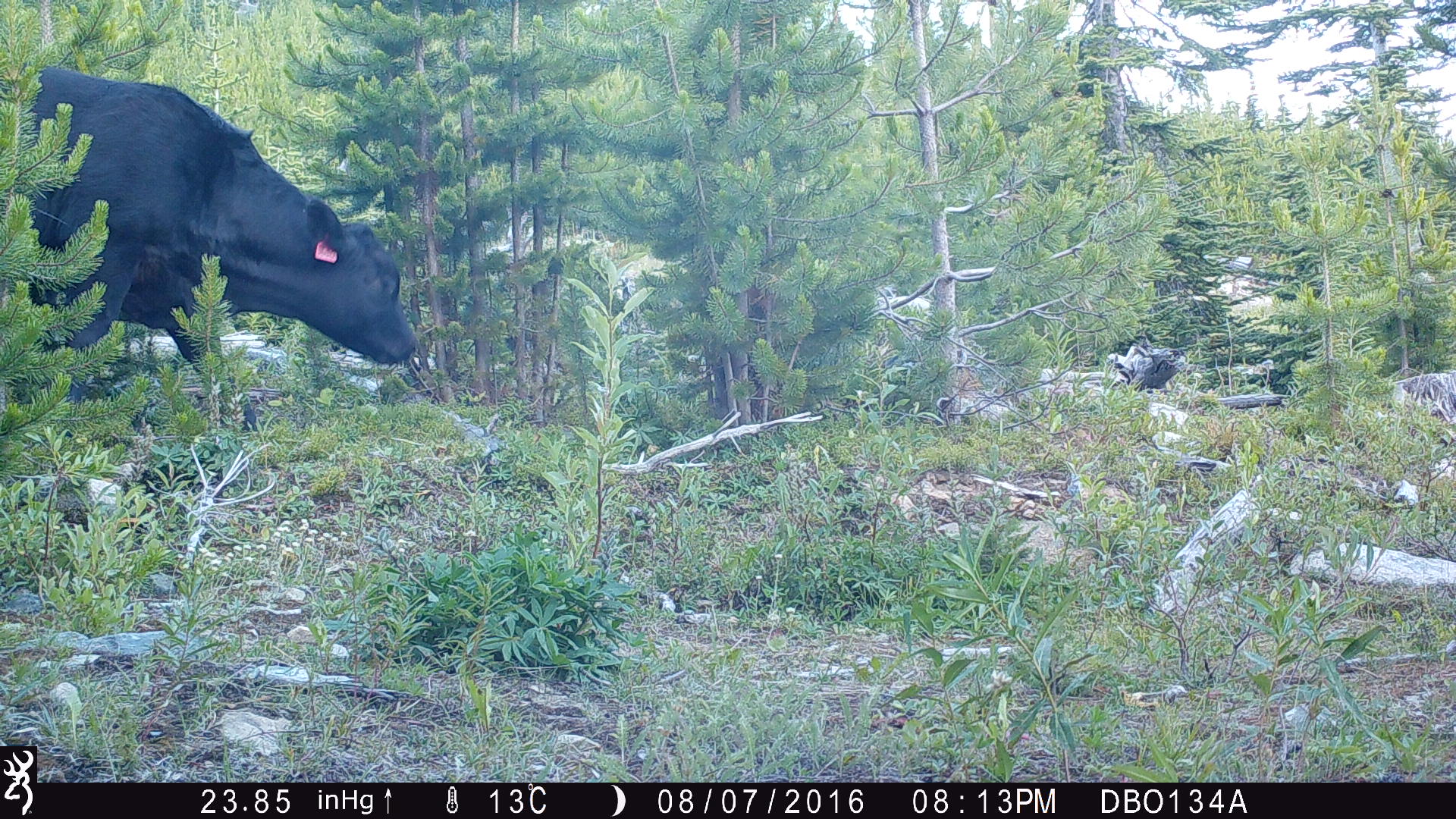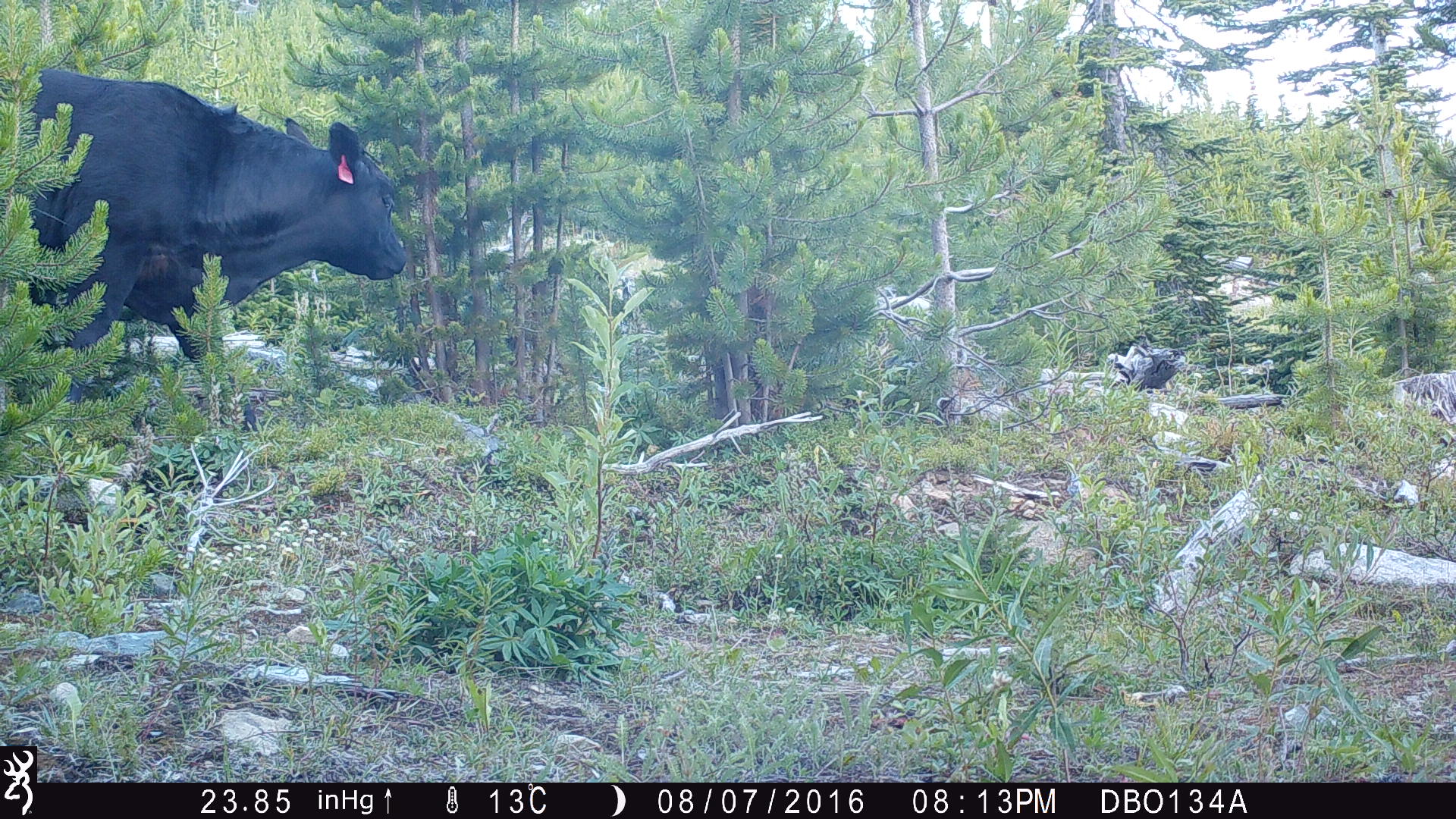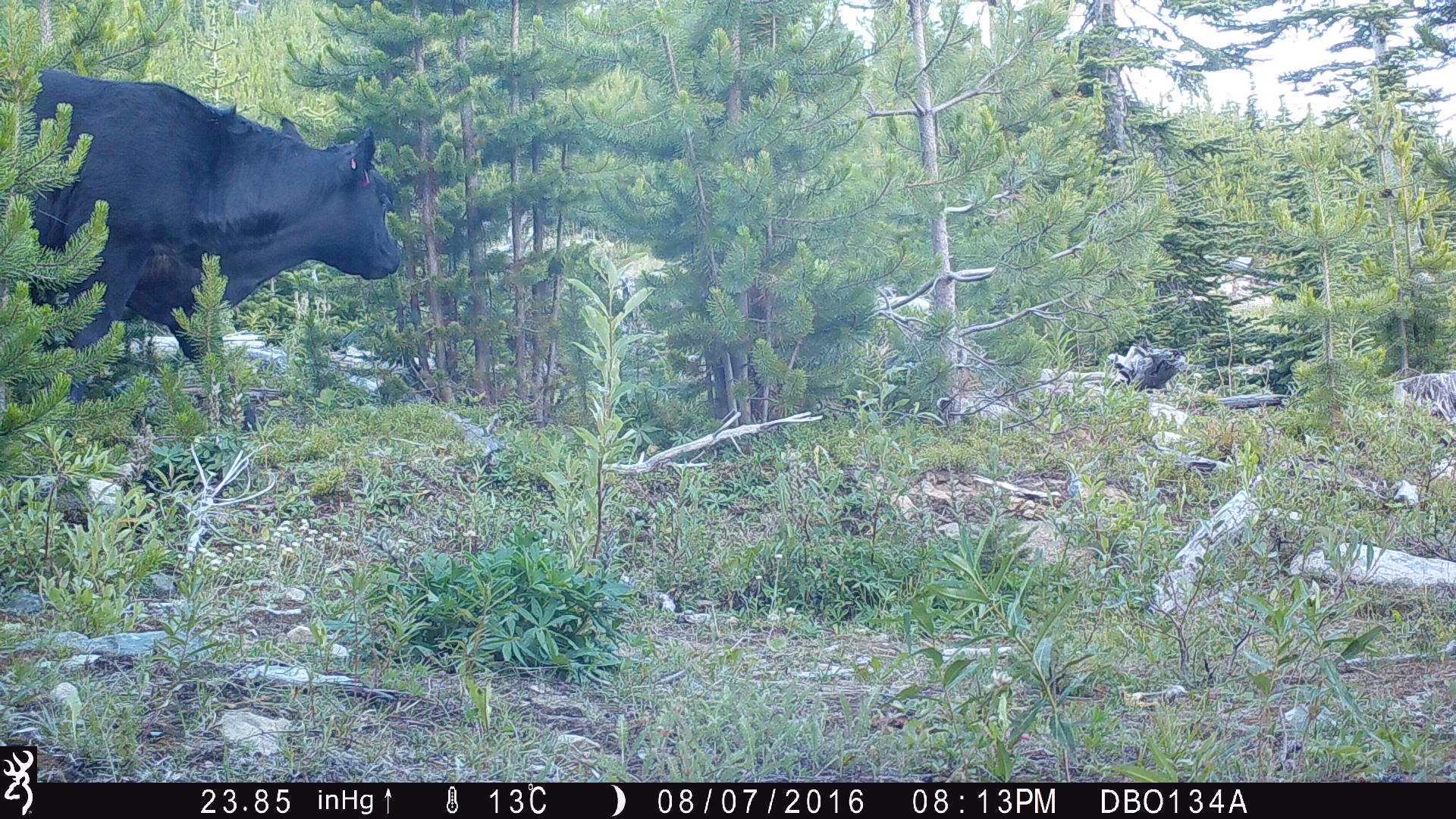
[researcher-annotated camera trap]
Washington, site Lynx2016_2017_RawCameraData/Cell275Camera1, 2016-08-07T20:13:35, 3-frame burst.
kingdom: Animalia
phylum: Chordata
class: Mammalia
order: Artiodactyla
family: Bovidae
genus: Bos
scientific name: Bos taurus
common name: domestic cattle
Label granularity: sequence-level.